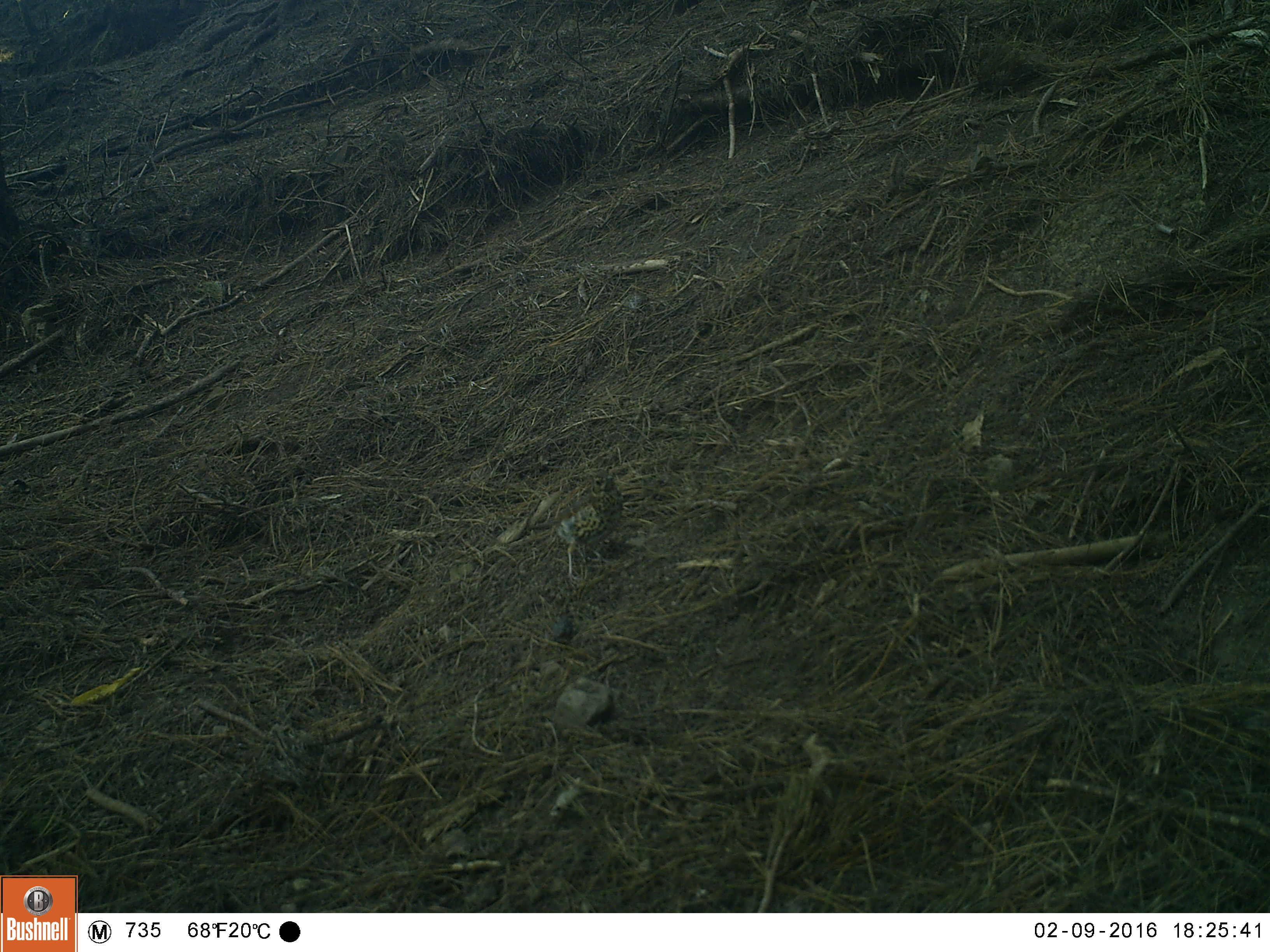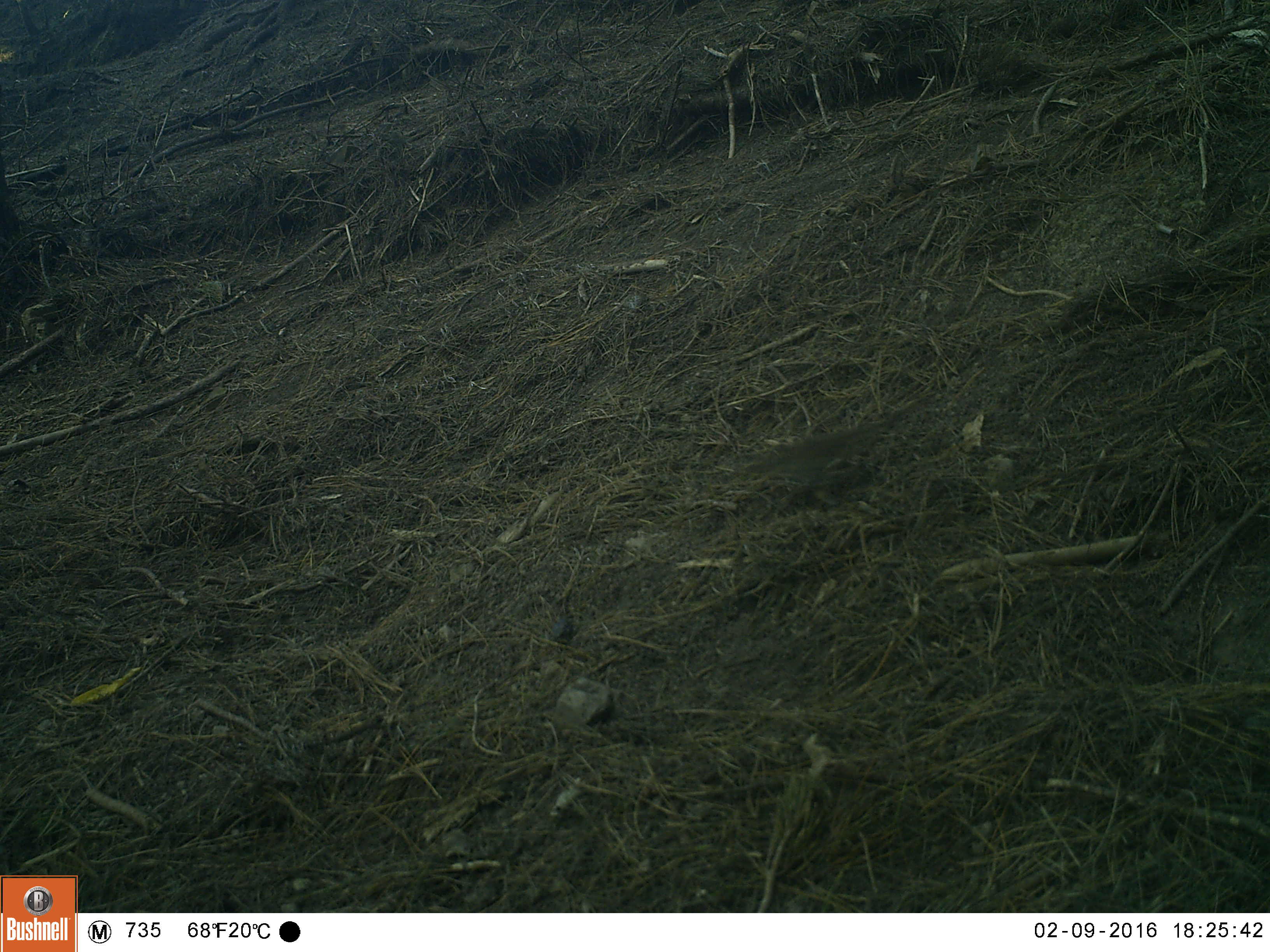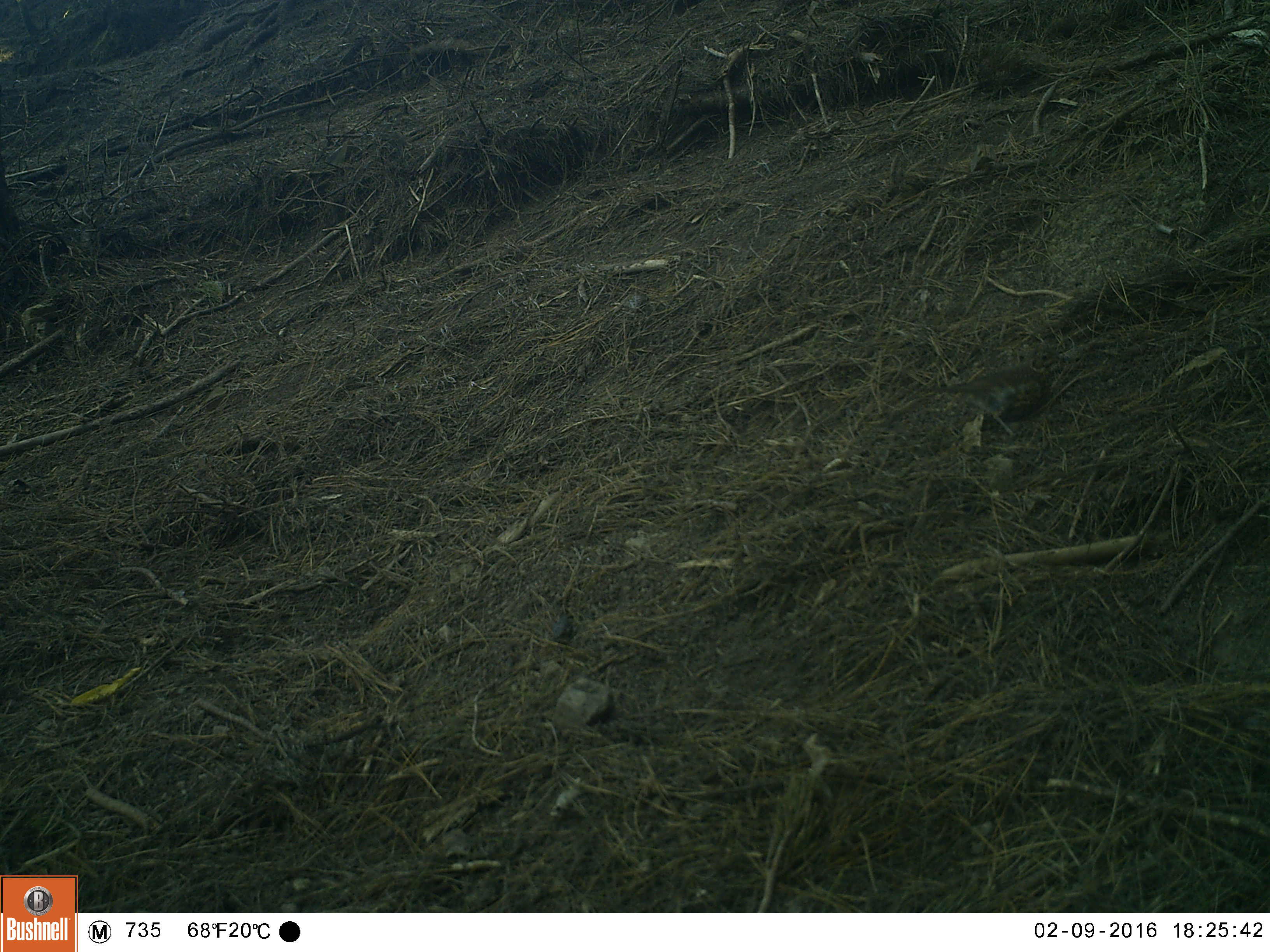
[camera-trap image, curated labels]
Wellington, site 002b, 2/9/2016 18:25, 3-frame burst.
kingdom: Animalia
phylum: Chordata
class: Aves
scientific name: Aves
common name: bird